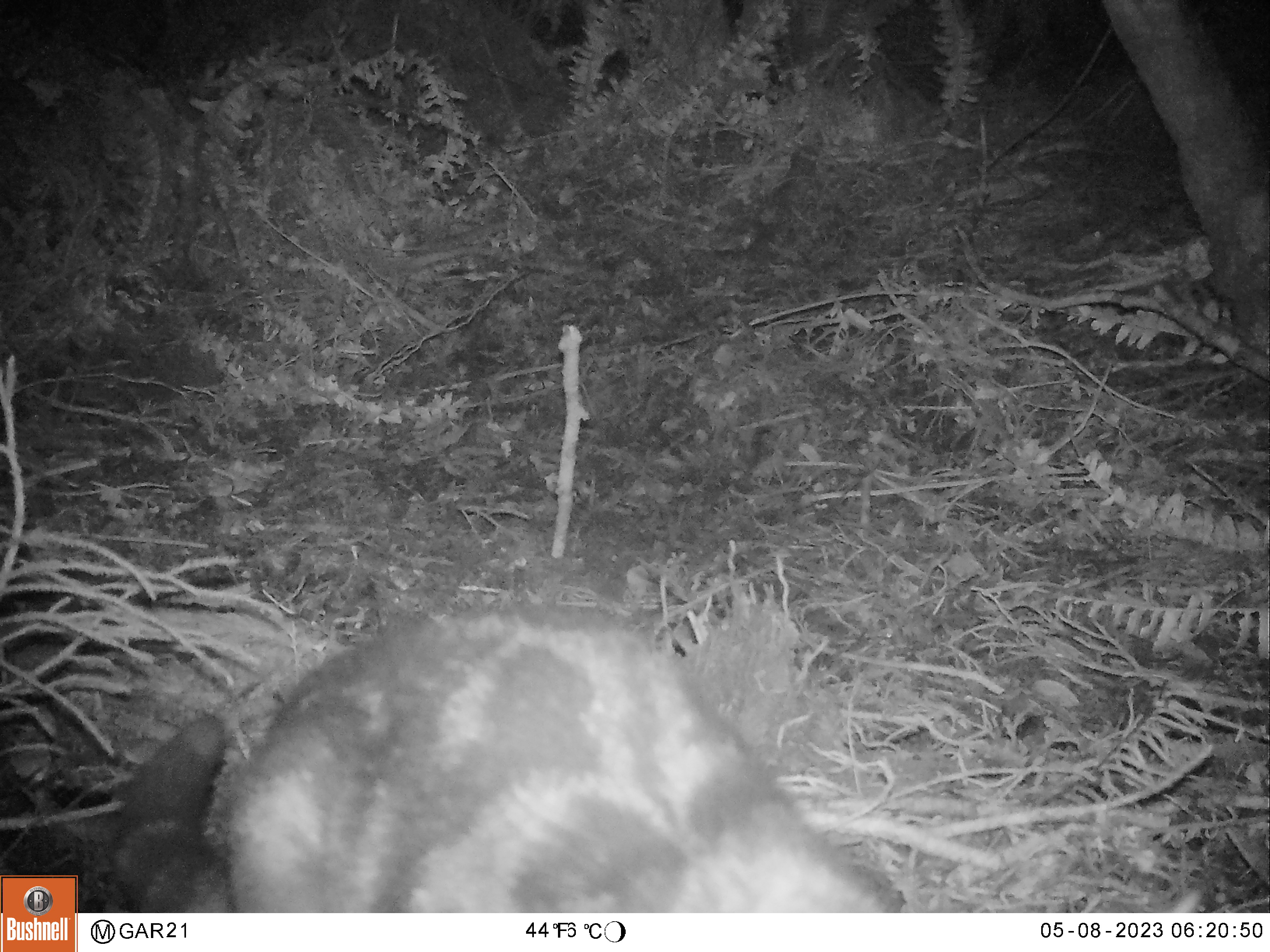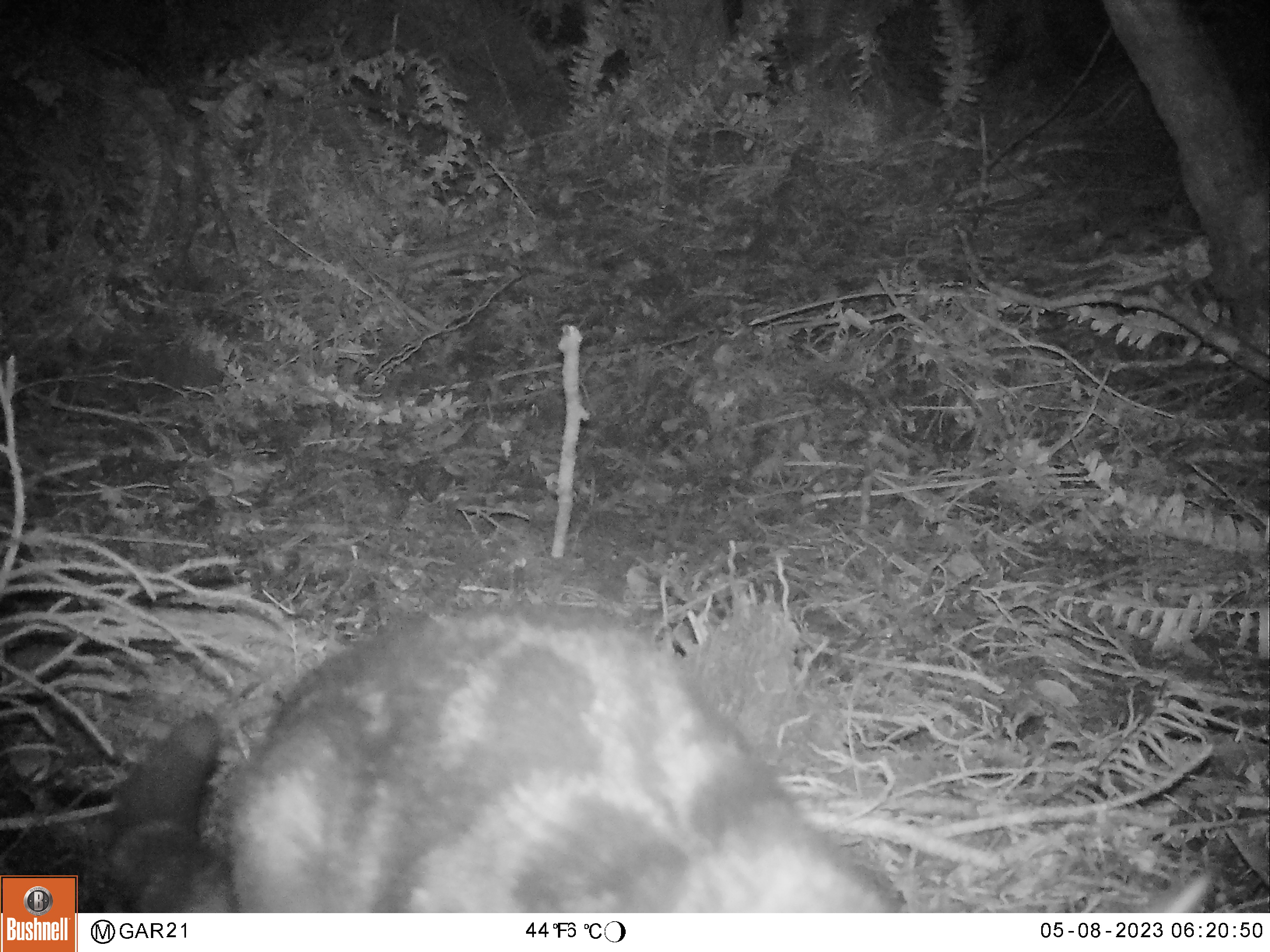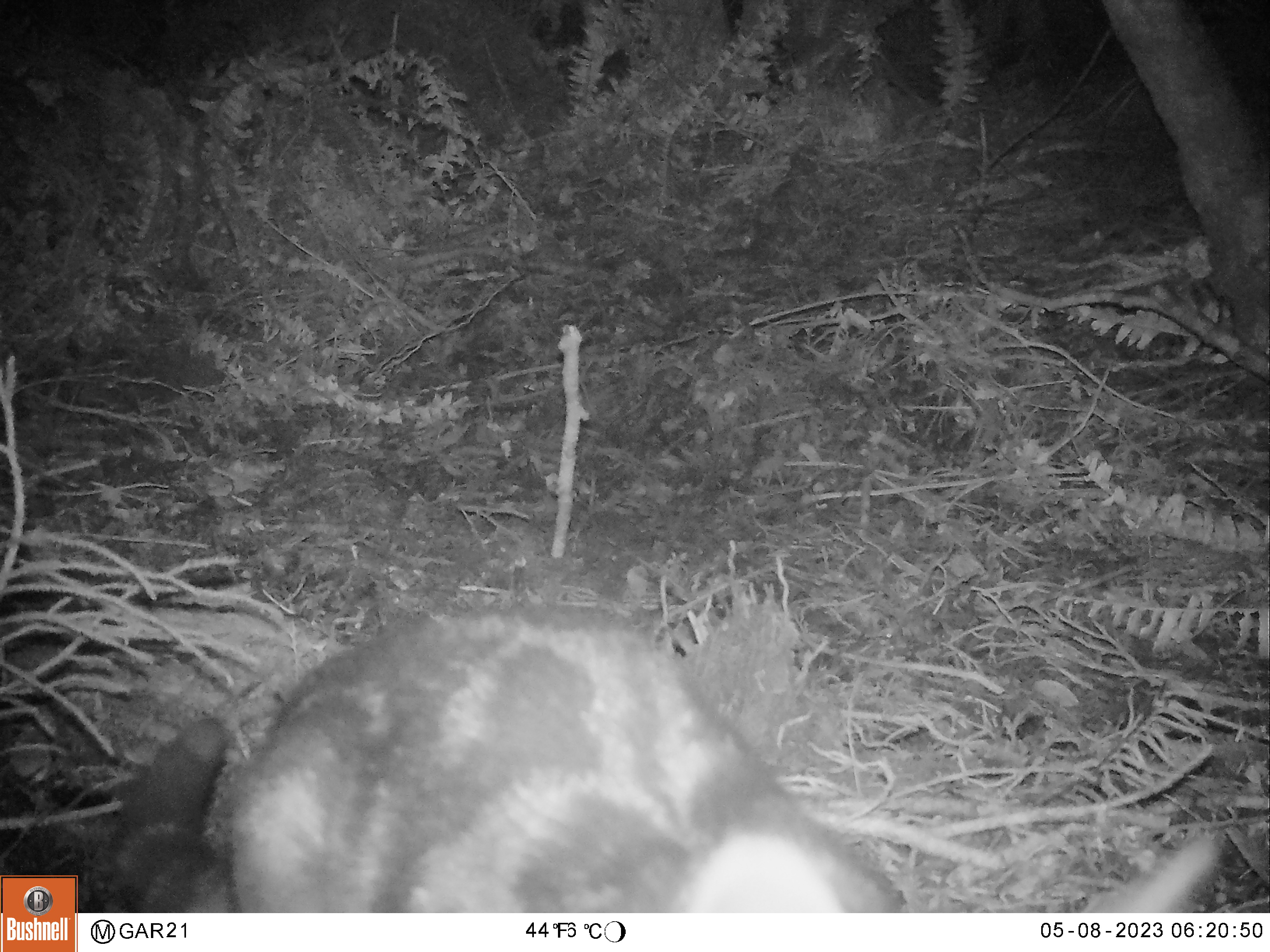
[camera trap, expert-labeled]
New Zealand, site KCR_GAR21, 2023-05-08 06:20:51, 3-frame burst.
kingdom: Animalia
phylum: Chordata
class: Mammalia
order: Carnivora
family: Felidae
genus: Felis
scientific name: Felis catus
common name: domestic cat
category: cat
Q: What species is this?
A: Cat (domestic cat) (Felis catus).